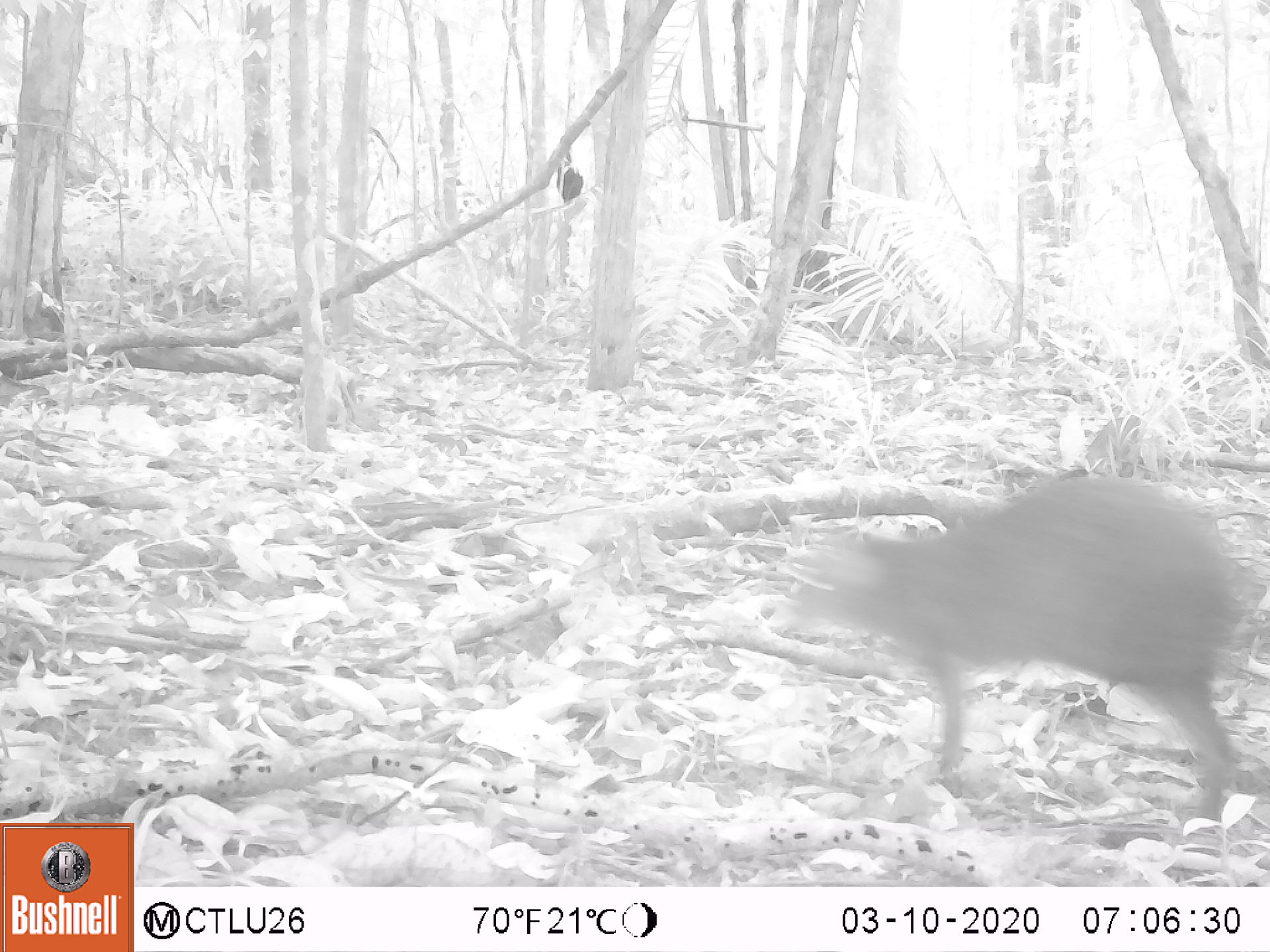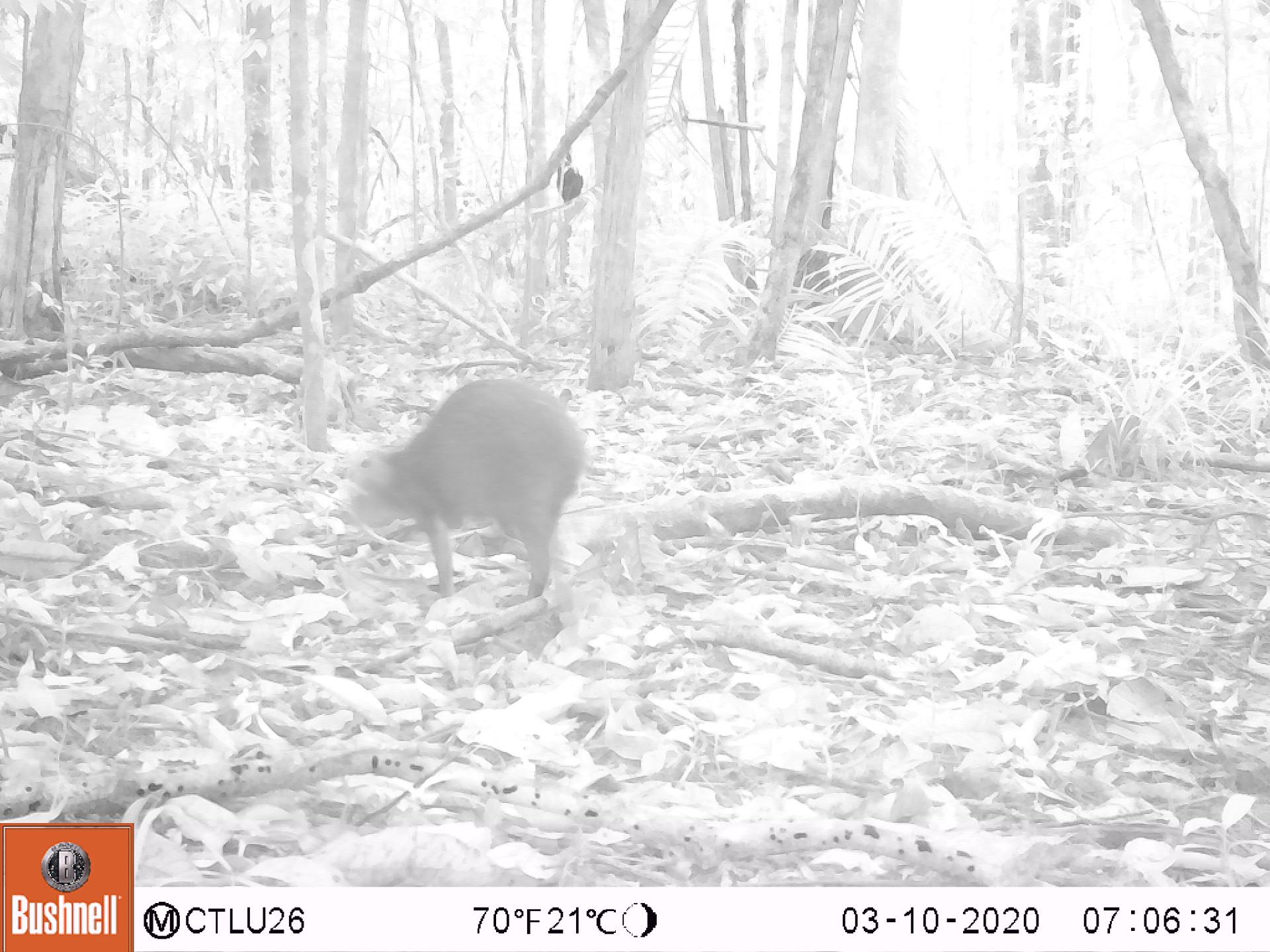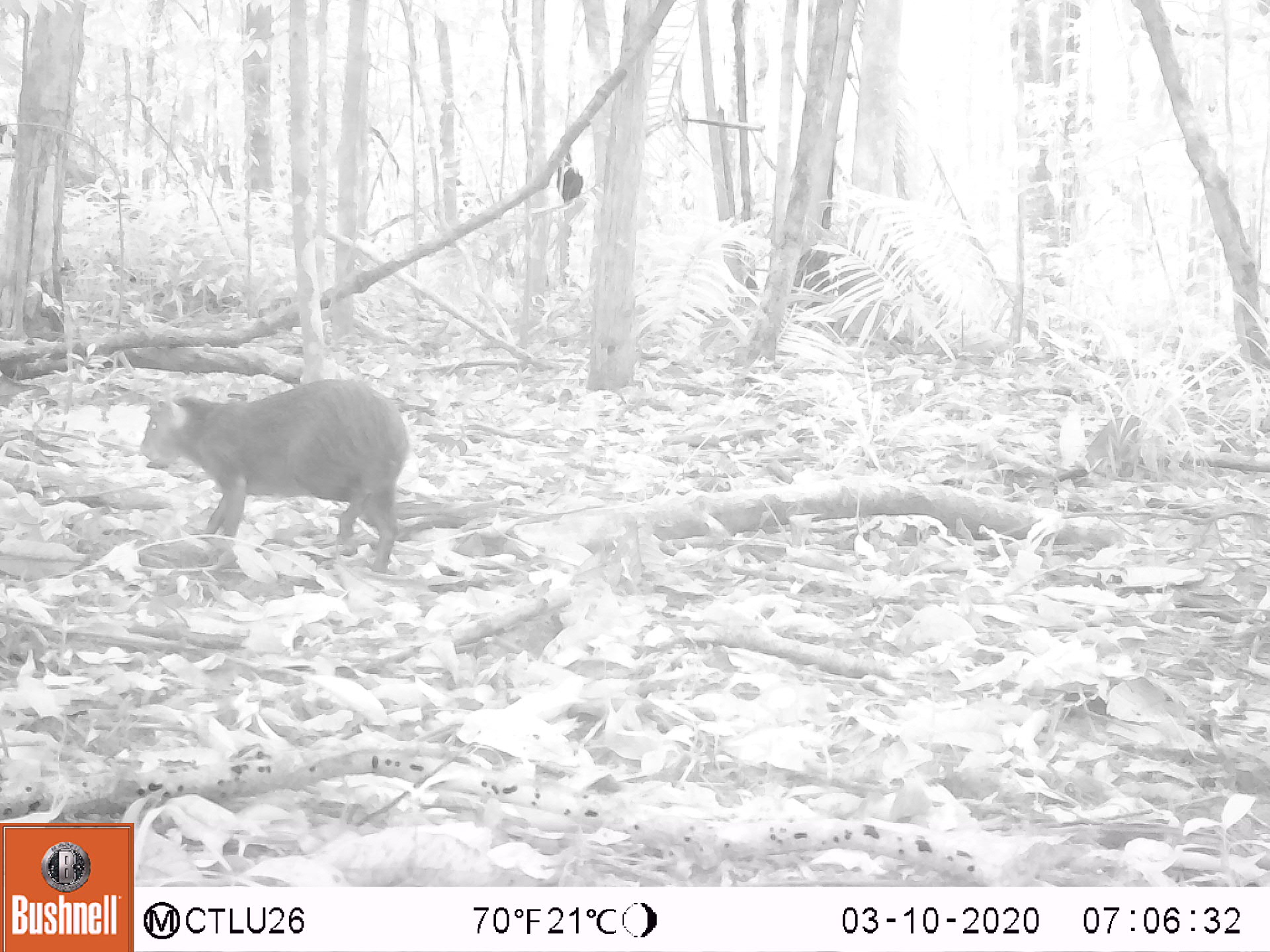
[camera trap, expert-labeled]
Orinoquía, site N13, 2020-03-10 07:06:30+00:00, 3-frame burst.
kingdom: Animalia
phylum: Chordata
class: Mammalia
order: Rodentia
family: Dasyproctidae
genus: Dasyprocta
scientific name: Dasyprocta fuliginosa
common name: black agouti